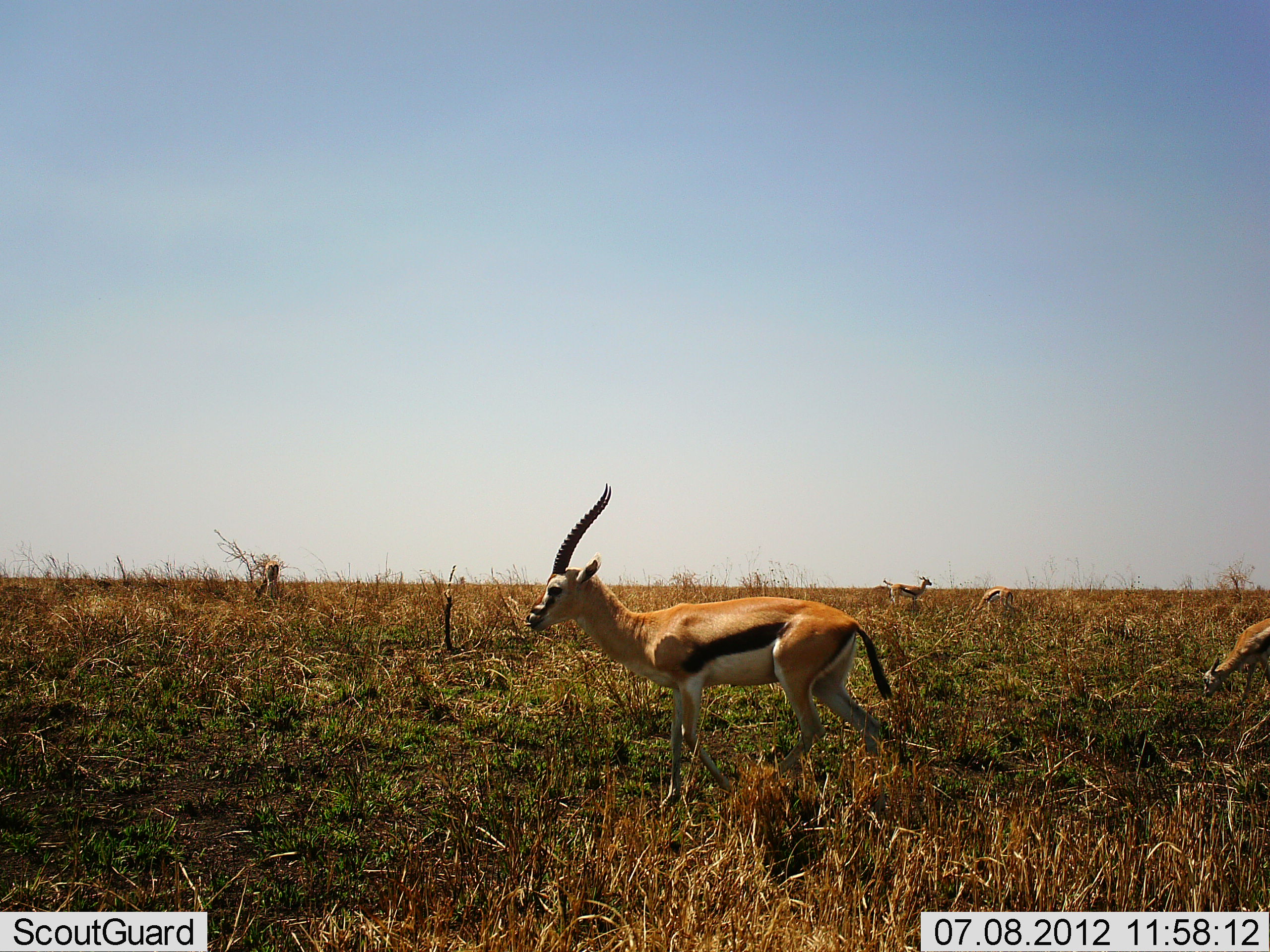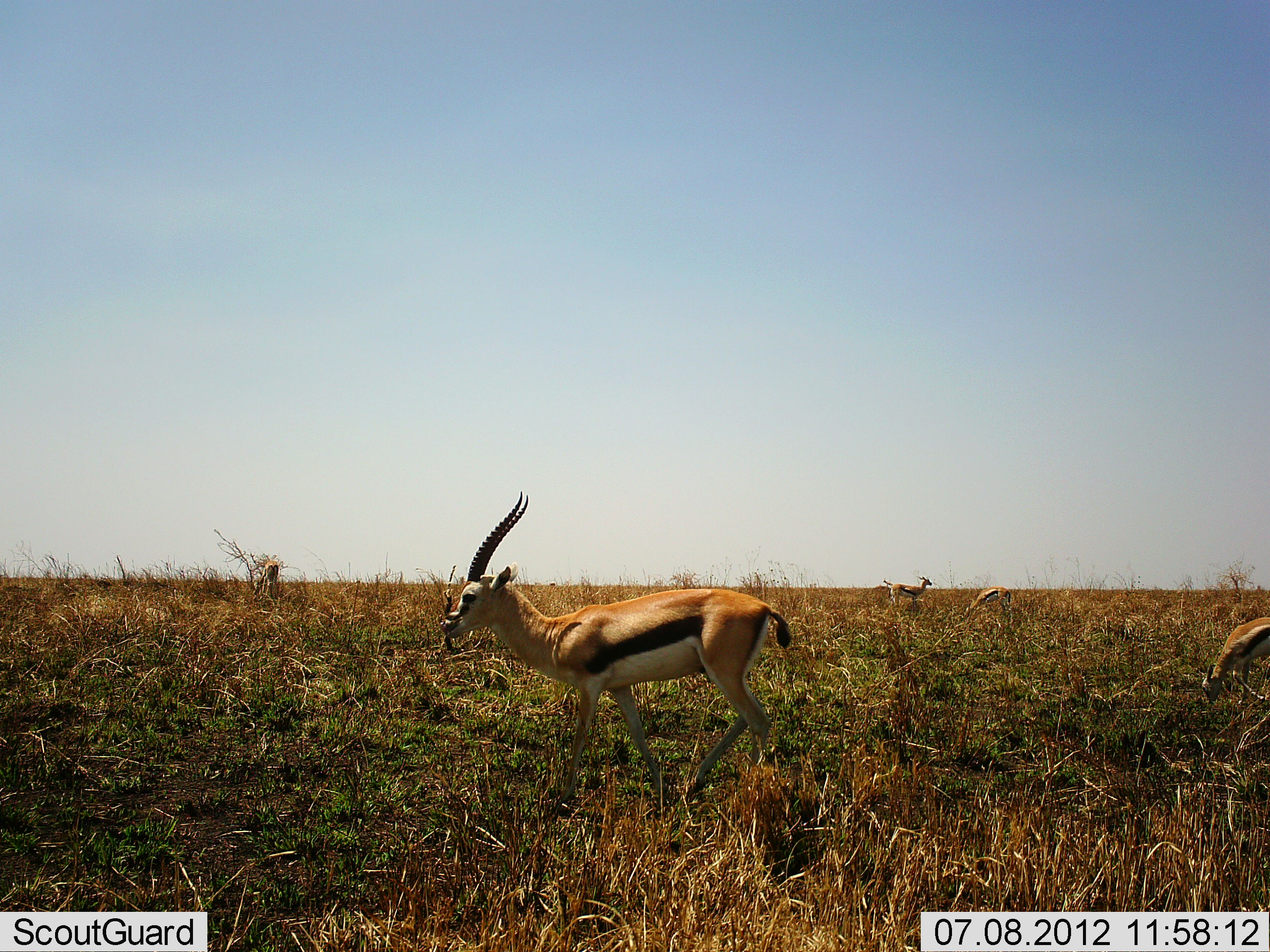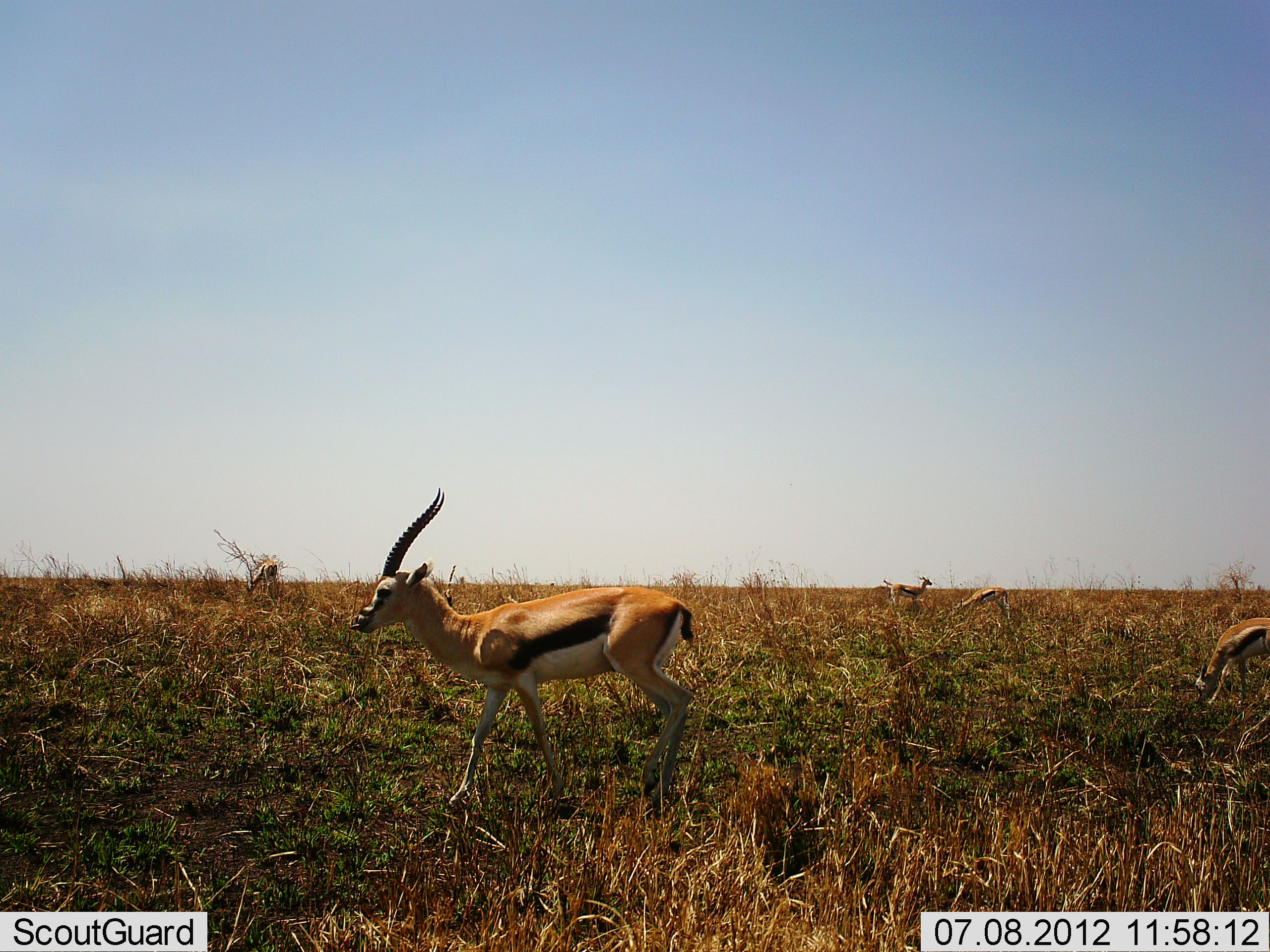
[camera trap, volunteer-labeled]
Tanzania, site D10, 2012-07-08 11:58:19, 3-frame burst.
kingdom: Animalia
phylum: Chordata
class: Mammalia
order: Artiodactyla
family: Bovidae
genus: Eudorcas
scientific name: Eudorcas thomsonii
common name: thomson's gazelle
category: gazellethomsons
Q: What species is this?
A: Gazellethomsons (thomson's gazelle) (Eudorcas thomsonii).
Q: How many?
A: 5.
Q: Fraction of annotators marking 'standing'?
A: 50%.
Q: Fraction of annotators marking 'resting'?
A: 10%.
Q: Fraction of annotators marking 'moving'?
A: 70%.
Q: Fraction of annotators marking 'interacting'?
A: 0%.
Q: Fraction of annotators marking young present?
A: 10%.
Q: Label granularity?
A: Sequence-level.